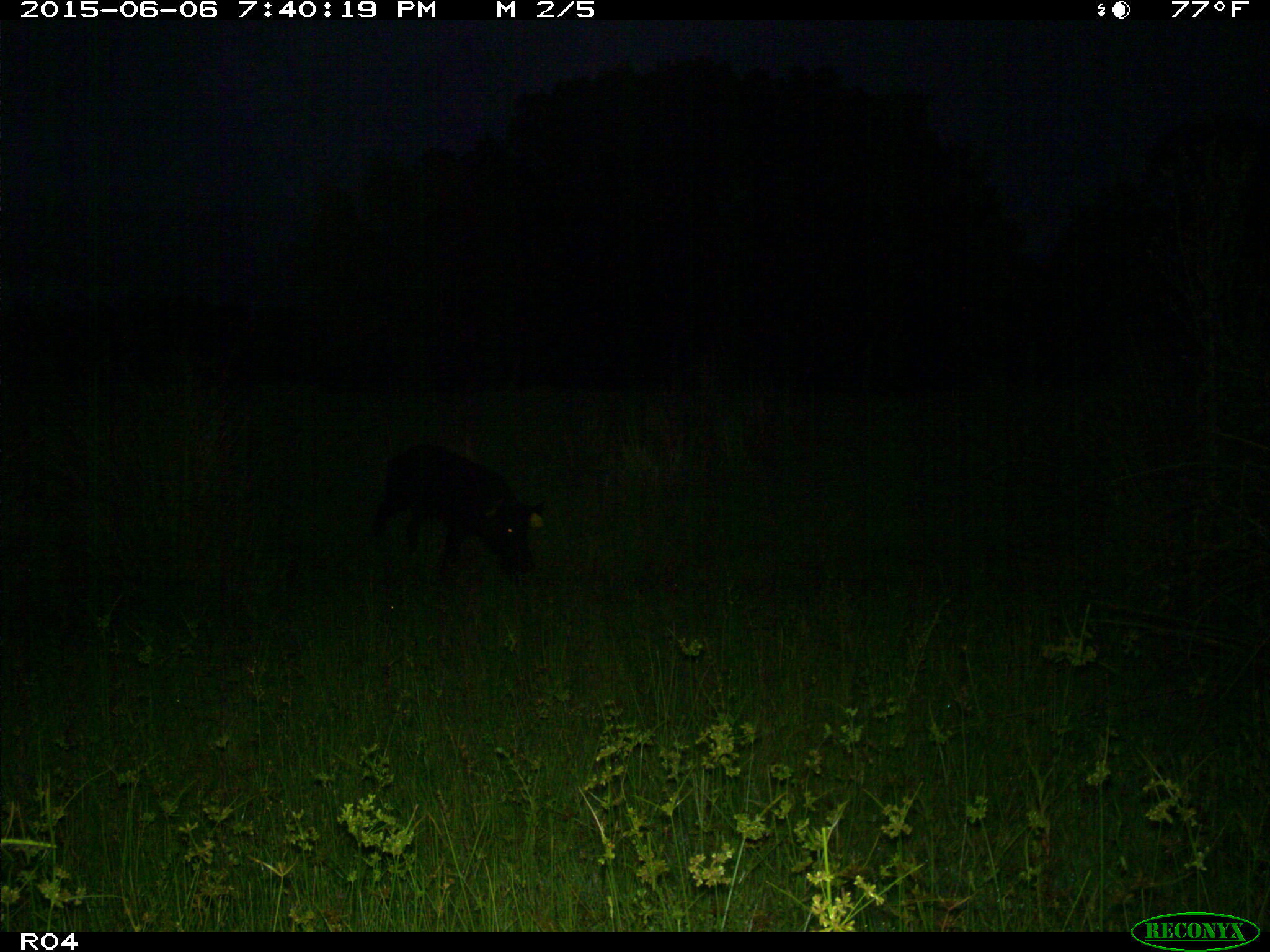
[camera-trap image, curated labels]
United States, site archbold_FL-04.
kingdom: Animalia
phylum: Chordata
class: Mammalia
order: Artiodactyla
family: Suidae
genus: Sus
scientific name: Sus scrofa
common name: wild boar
Sus scrofa (wild boar).